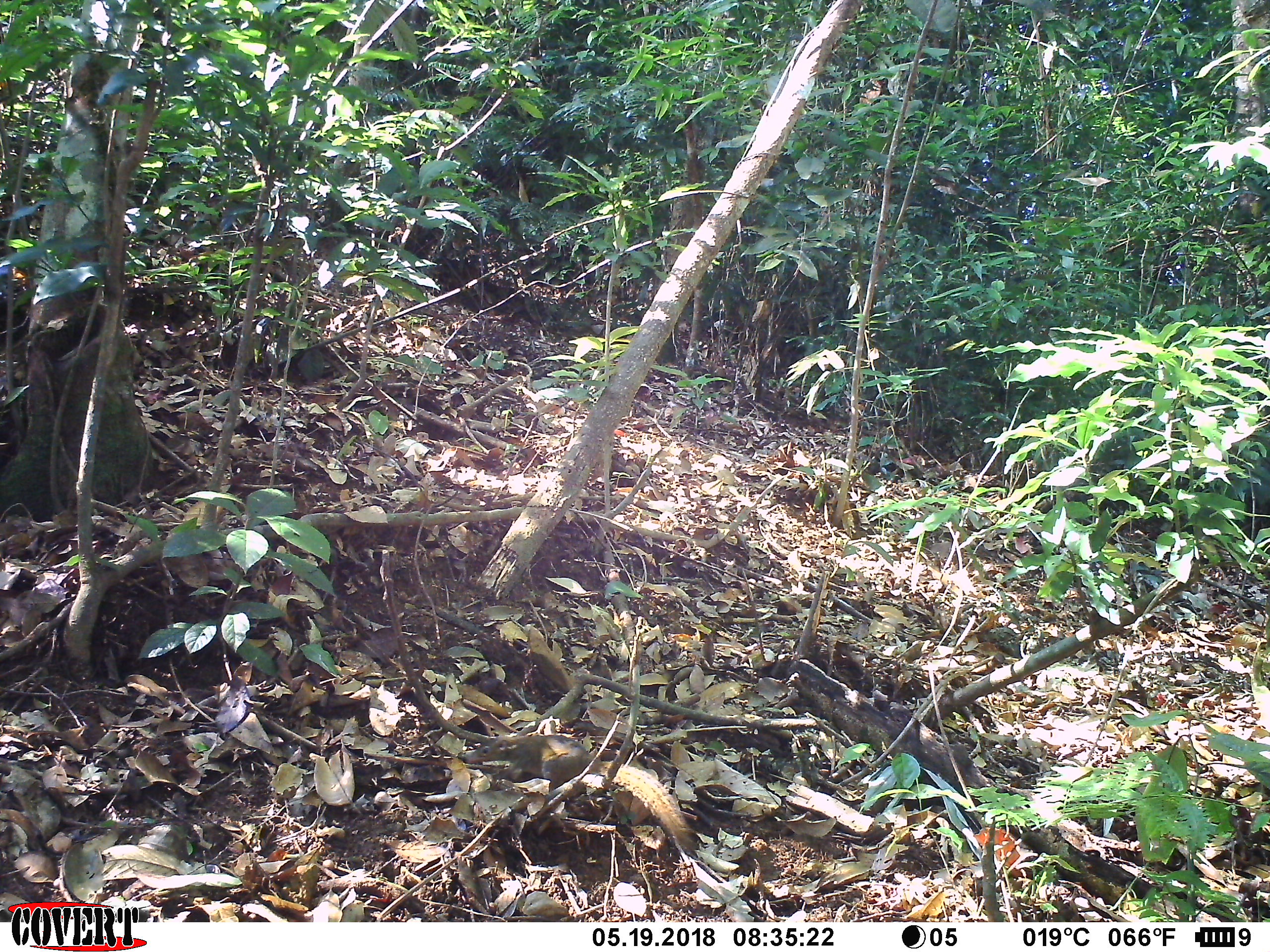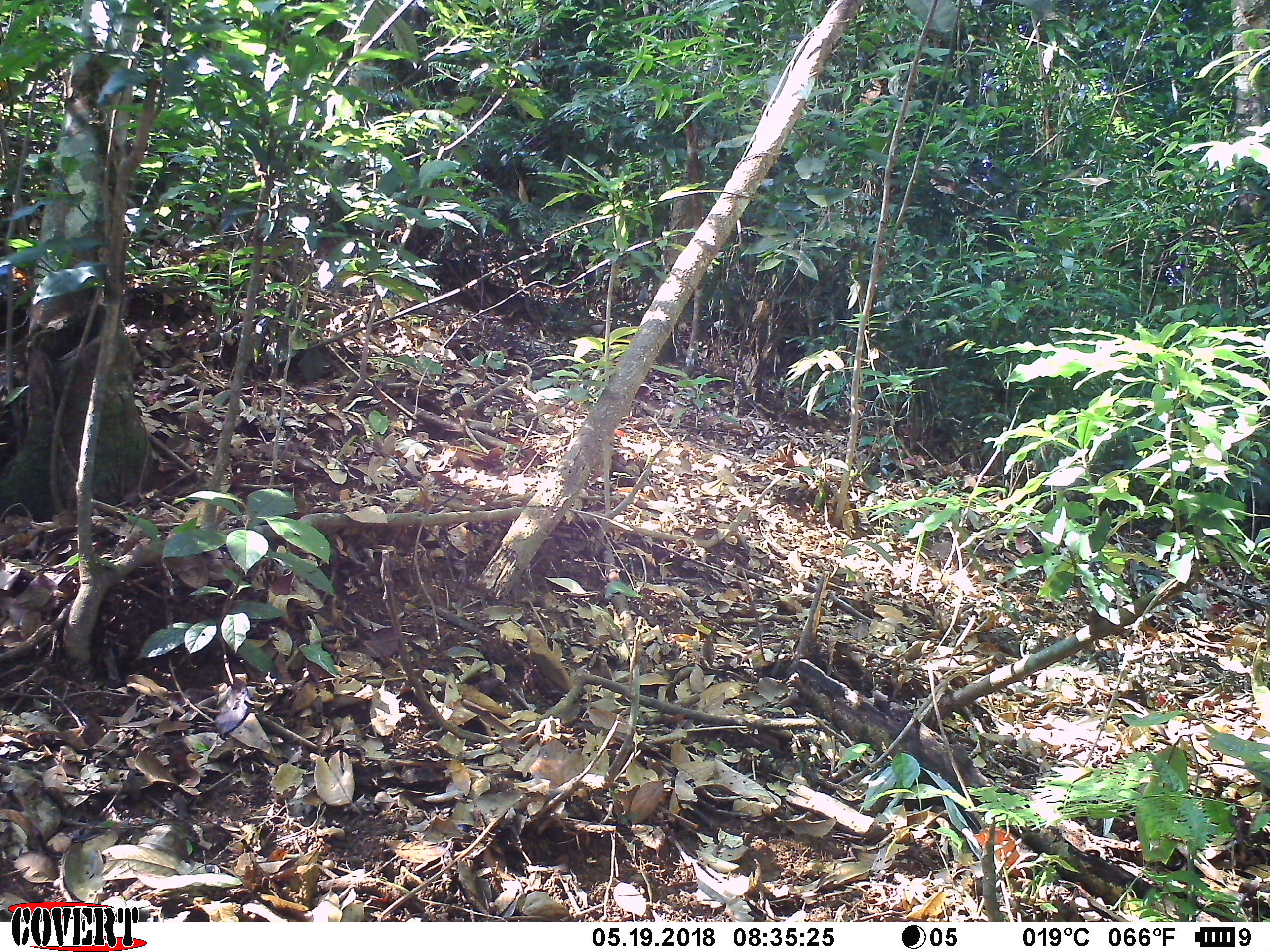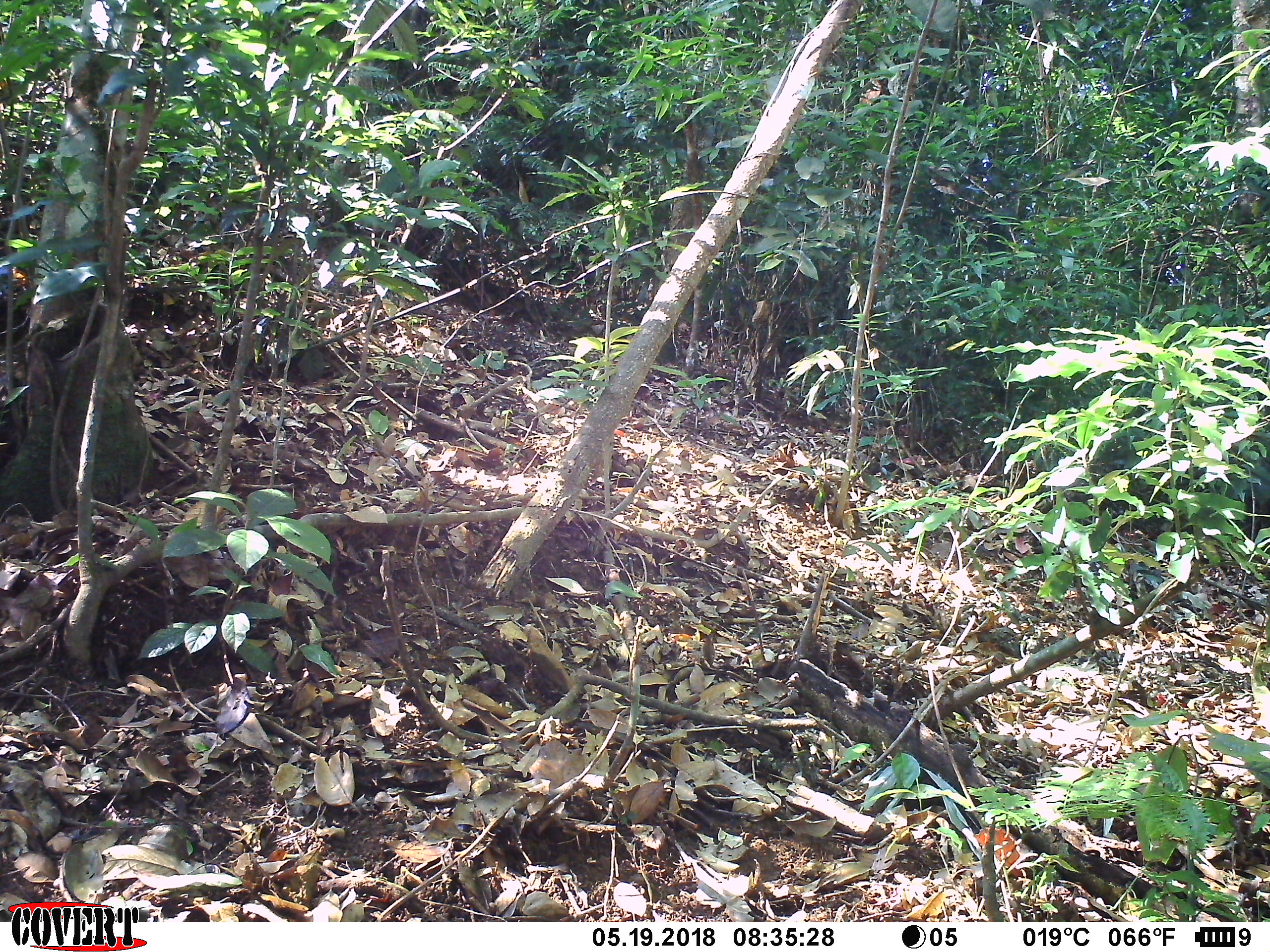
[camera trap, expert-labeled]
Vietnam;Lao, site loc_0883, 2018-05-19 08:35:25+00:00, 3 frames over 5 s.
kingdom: Animalia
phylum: Chordata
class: Mammalia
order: Scandentia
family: Tupaiidae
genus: Tupaia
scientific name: Tupaia belangeri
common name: northern treeshrew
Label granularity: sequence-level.